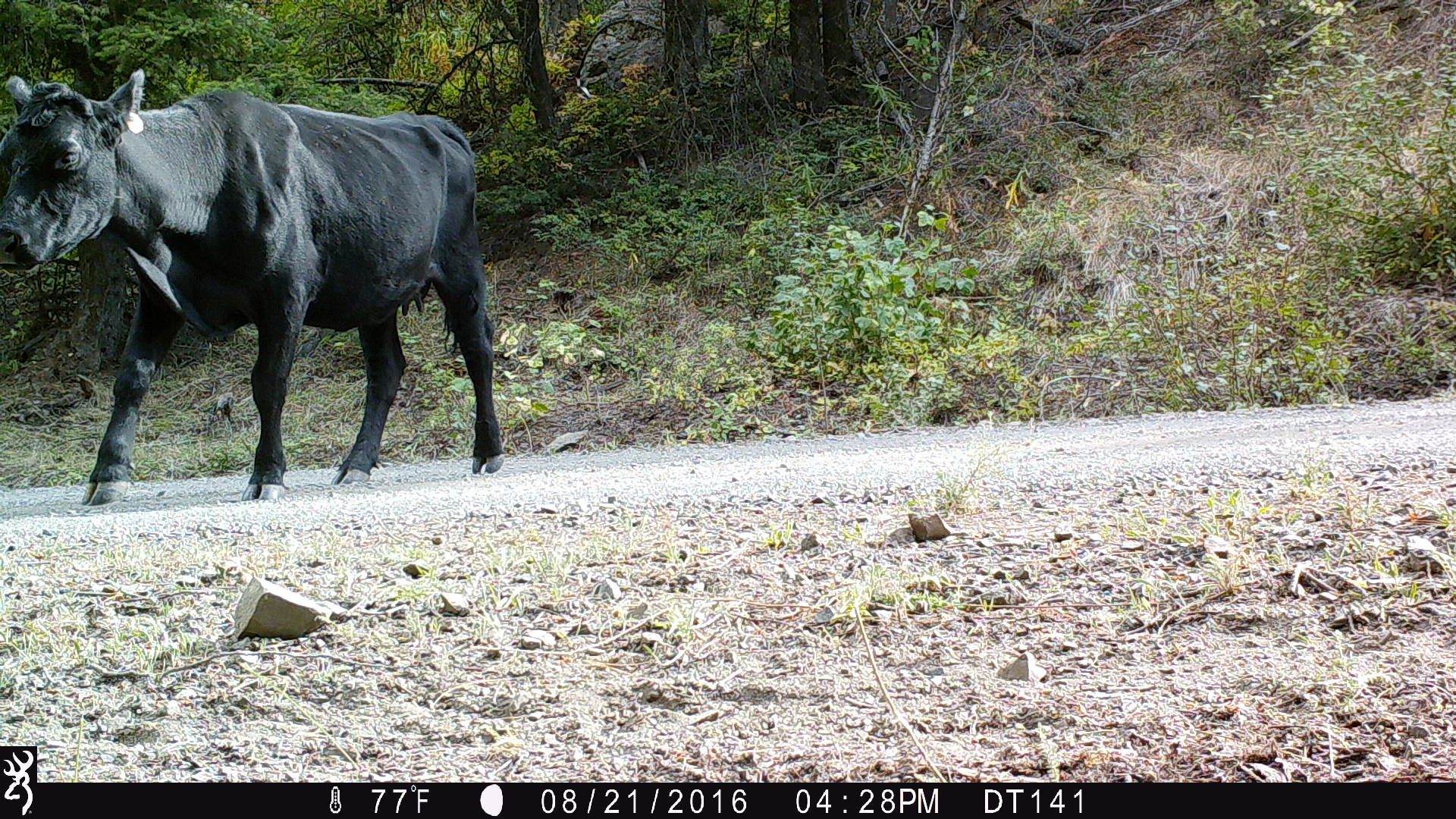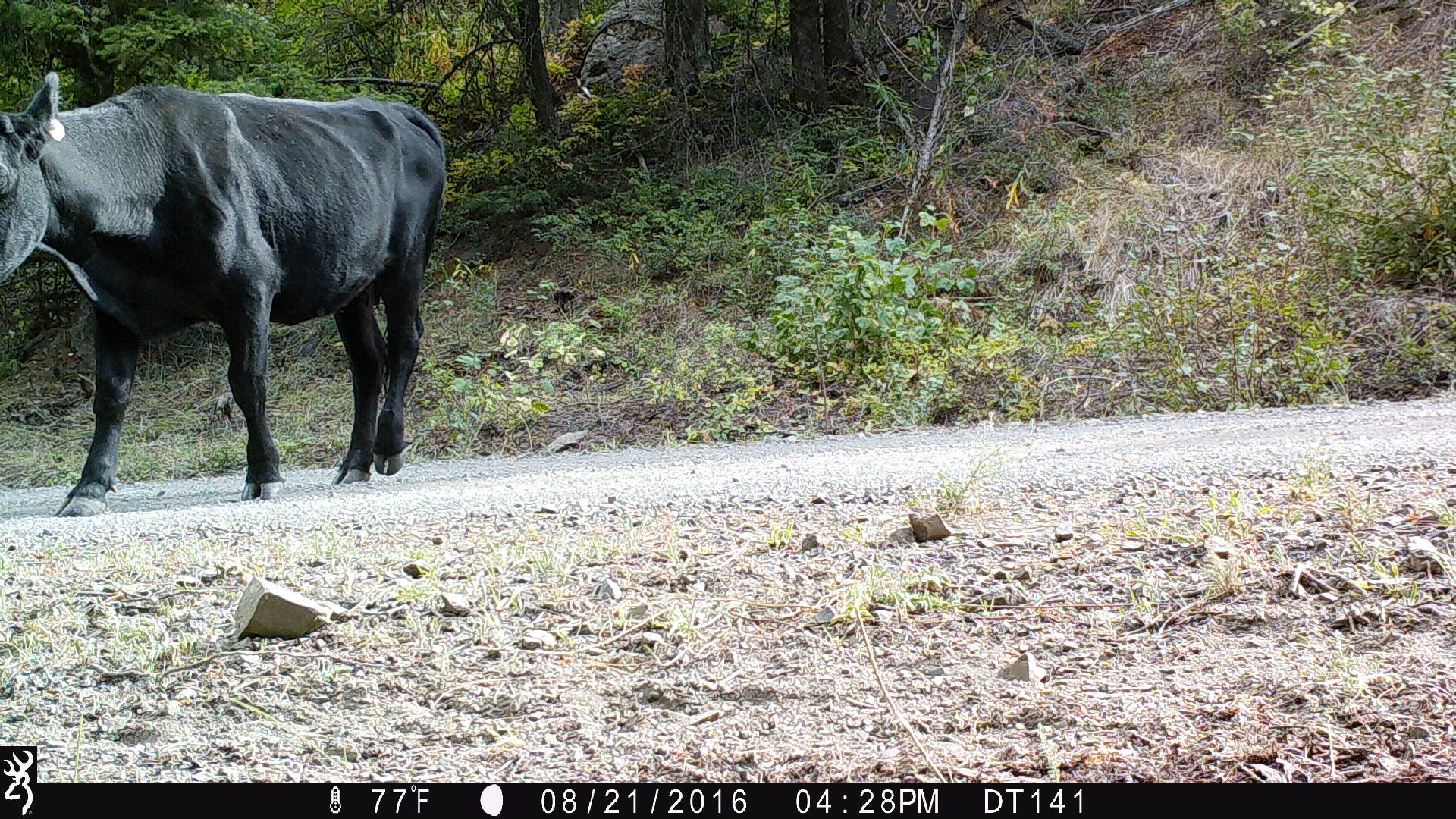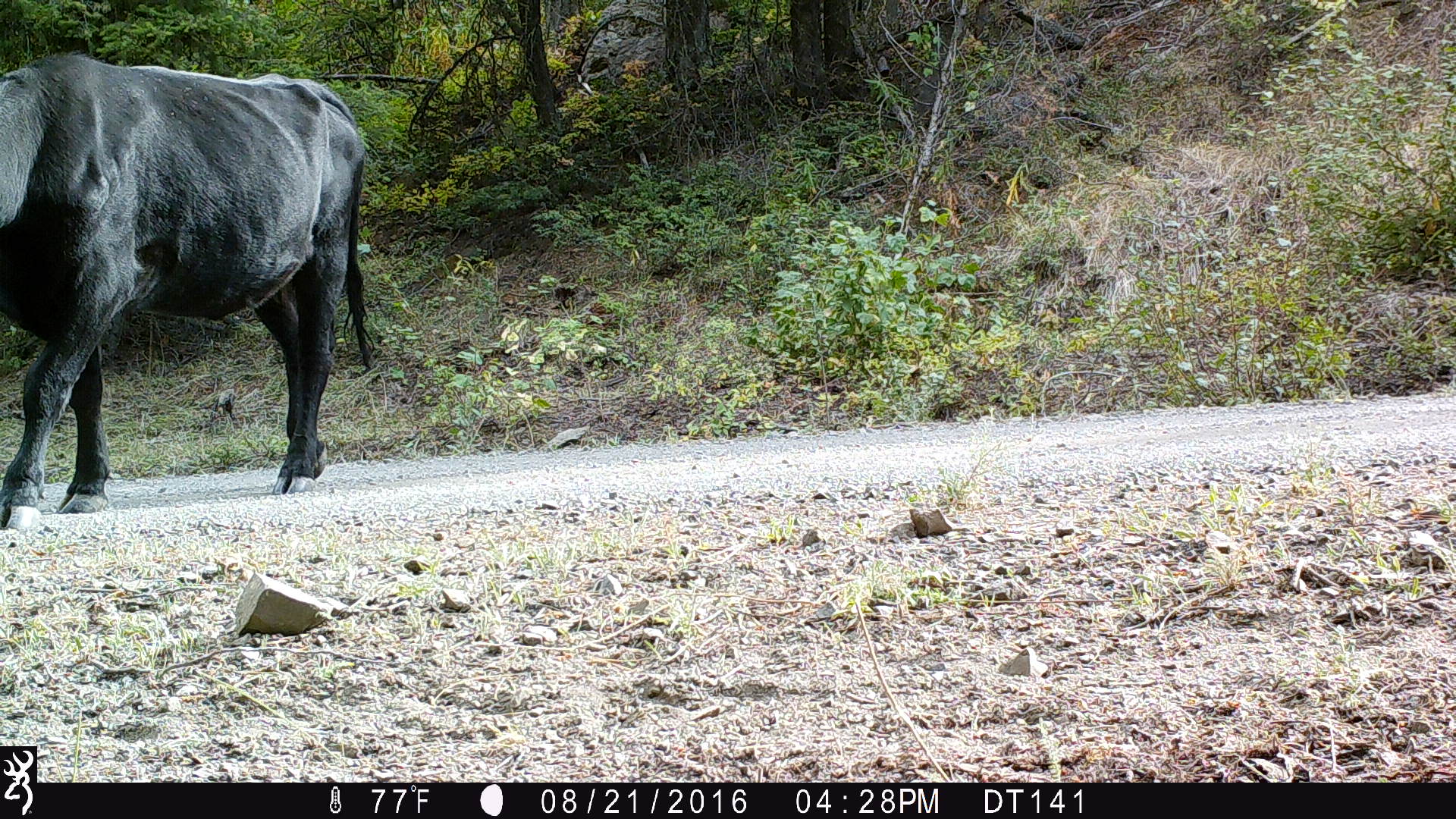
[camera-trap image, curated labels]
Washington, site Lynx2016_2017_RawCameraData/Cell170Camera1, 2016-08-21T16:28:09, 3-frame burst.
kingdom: Animalia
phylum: Chordata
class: Mammalia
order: Artiodactyla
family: Bovidae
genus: Bos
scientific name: Bos taurus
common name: domestic cattle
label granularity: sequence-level